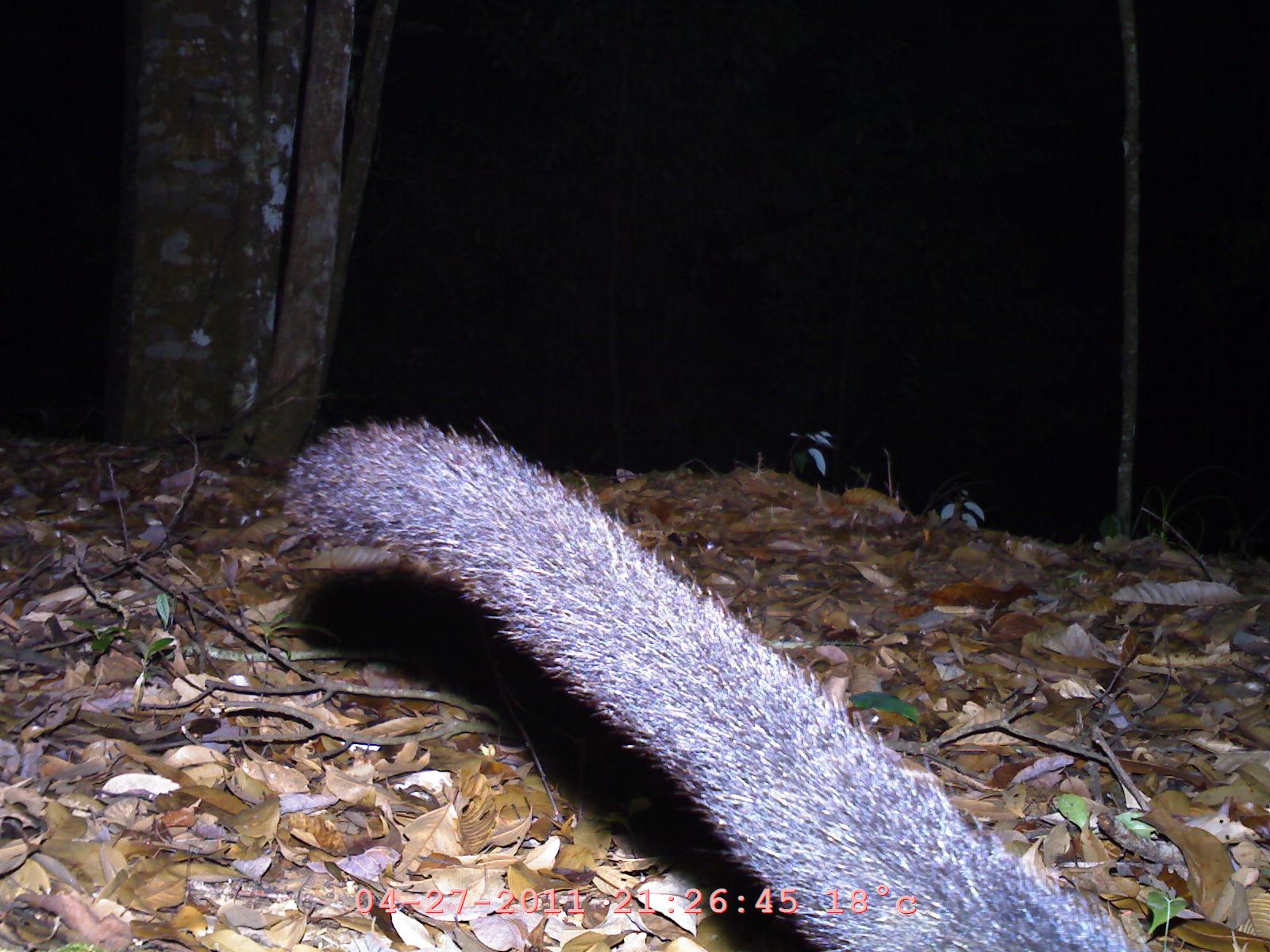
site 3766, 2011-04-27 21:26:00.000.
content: unidentified animal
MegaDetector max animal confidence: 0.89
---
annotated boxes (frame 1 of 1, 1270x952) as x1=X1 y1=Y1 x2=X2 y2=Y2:
unknown: x1=277 y1=419 x2=1152 y2=951